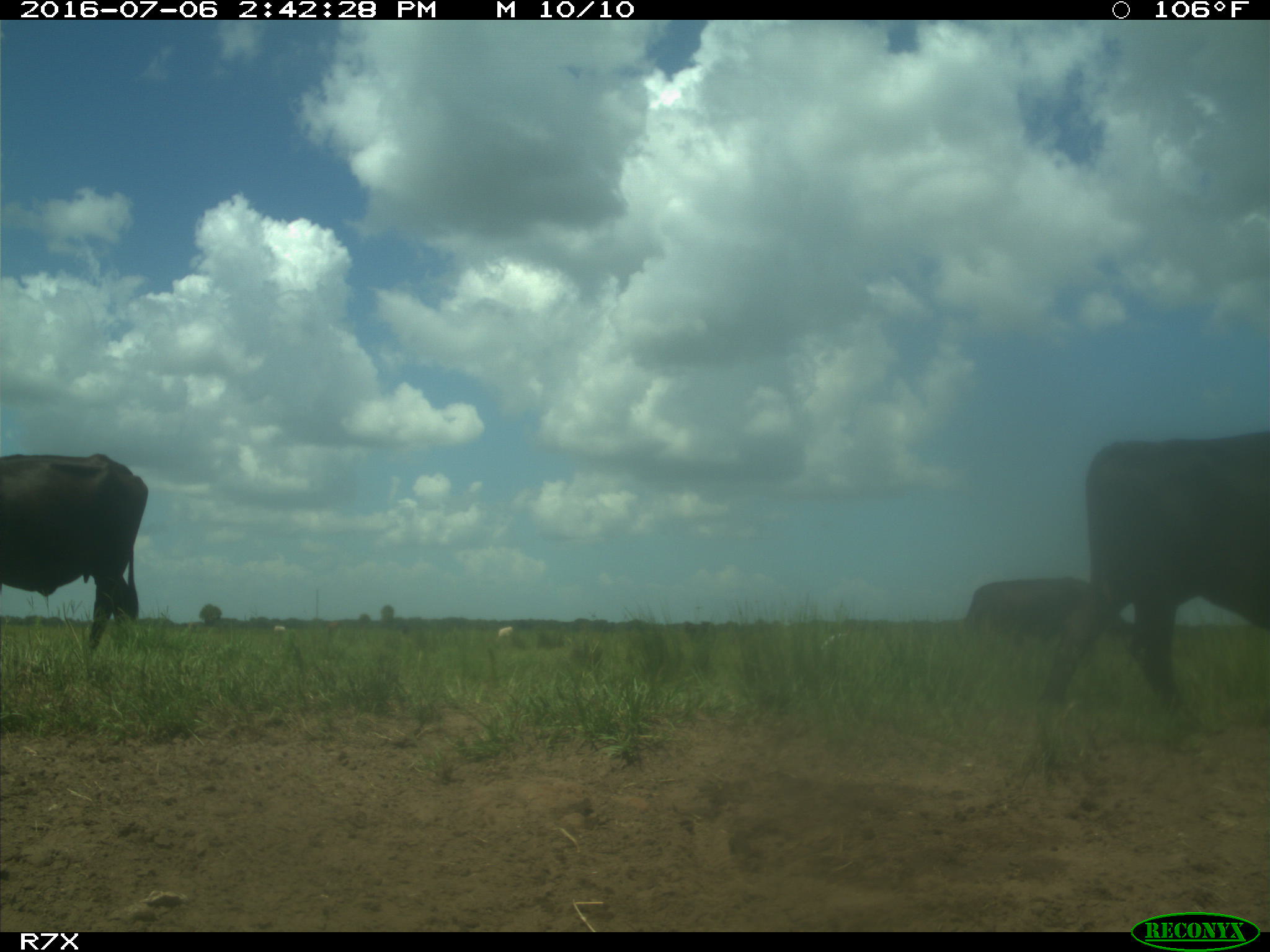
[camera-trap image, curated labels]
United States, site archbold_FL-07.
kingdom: Animalia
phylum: Chordata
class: Mammalia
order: Artiodactyla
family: Bovidae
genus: Bos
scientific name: Bos taurus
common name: domestic cow